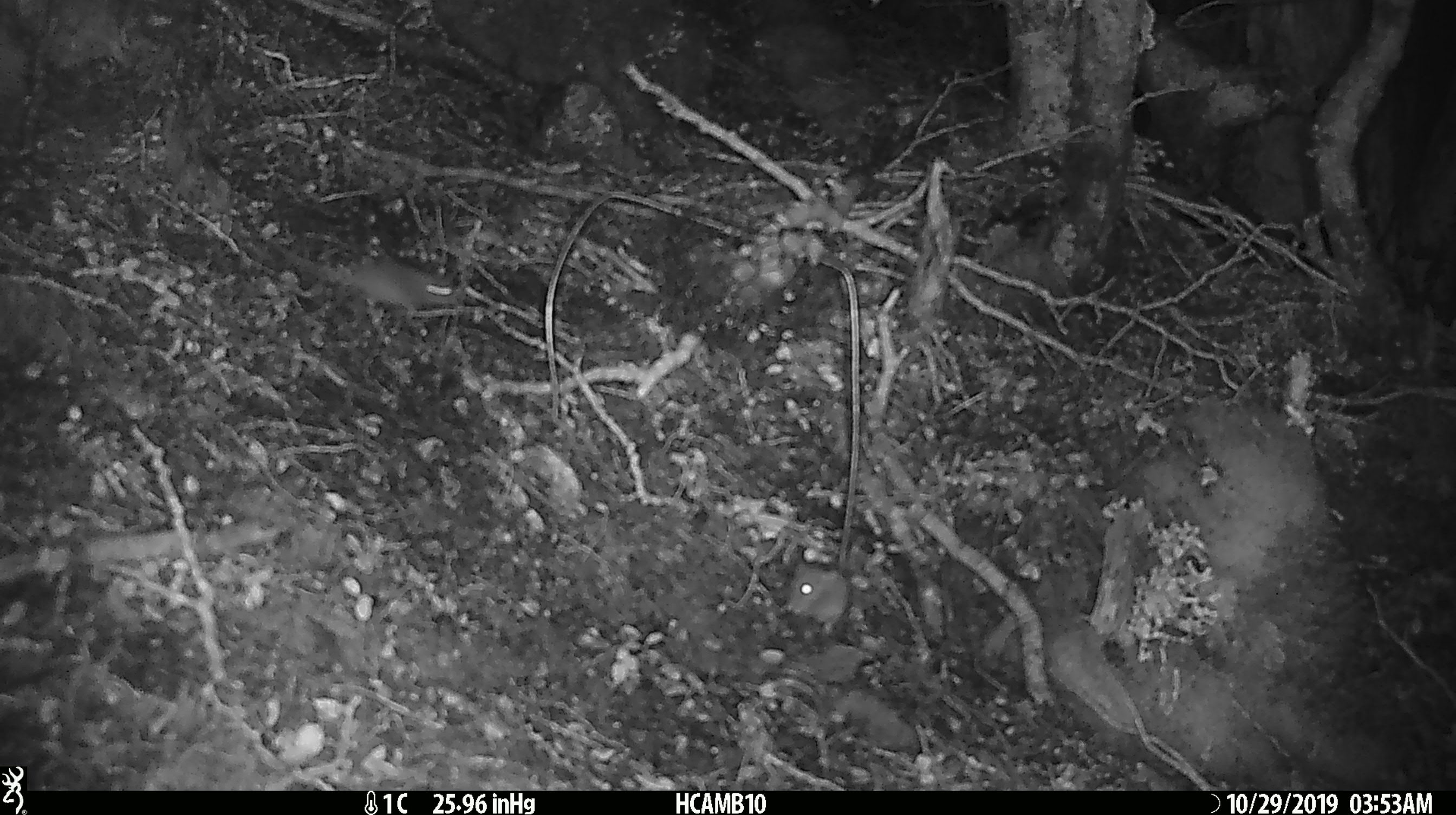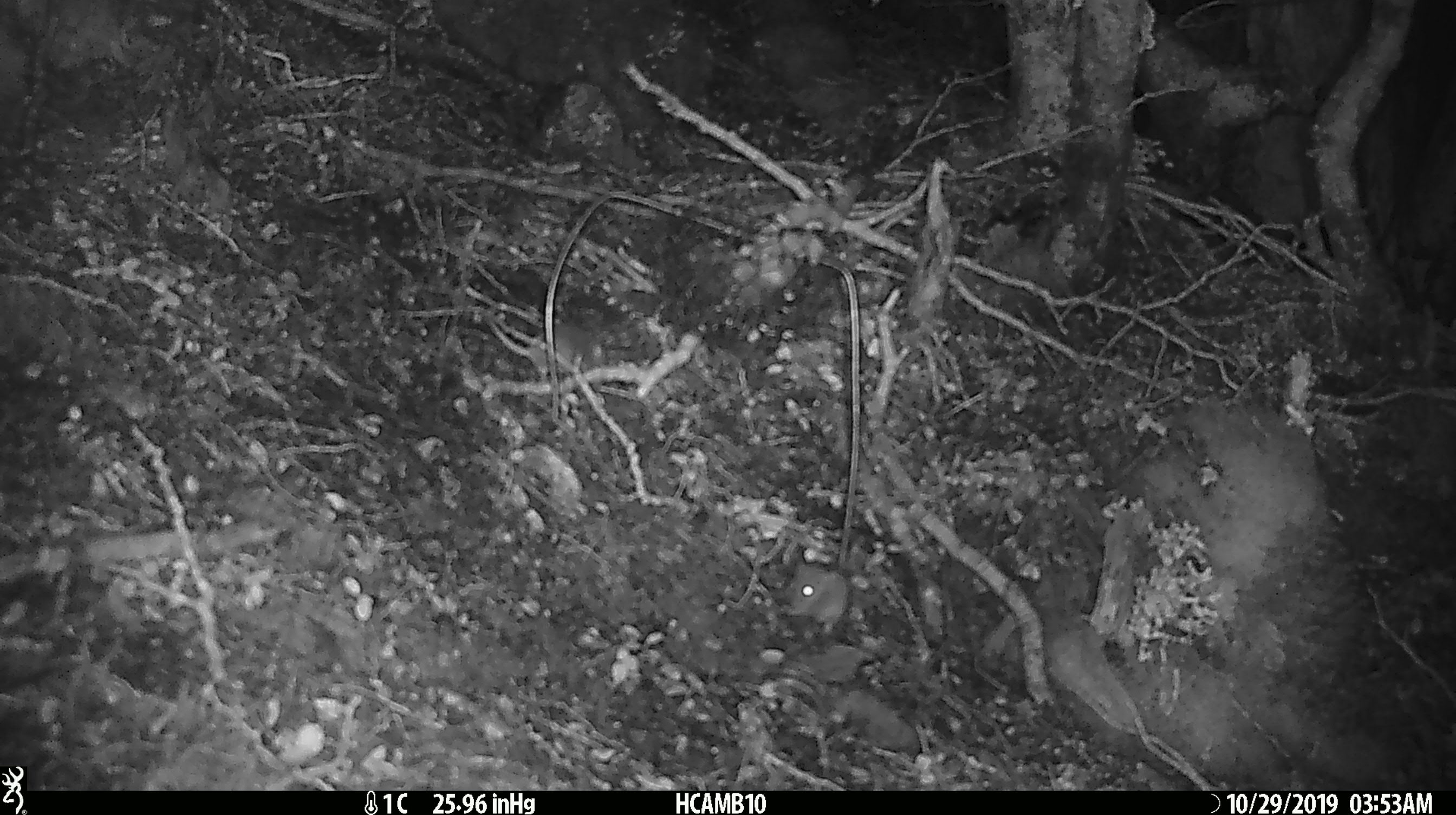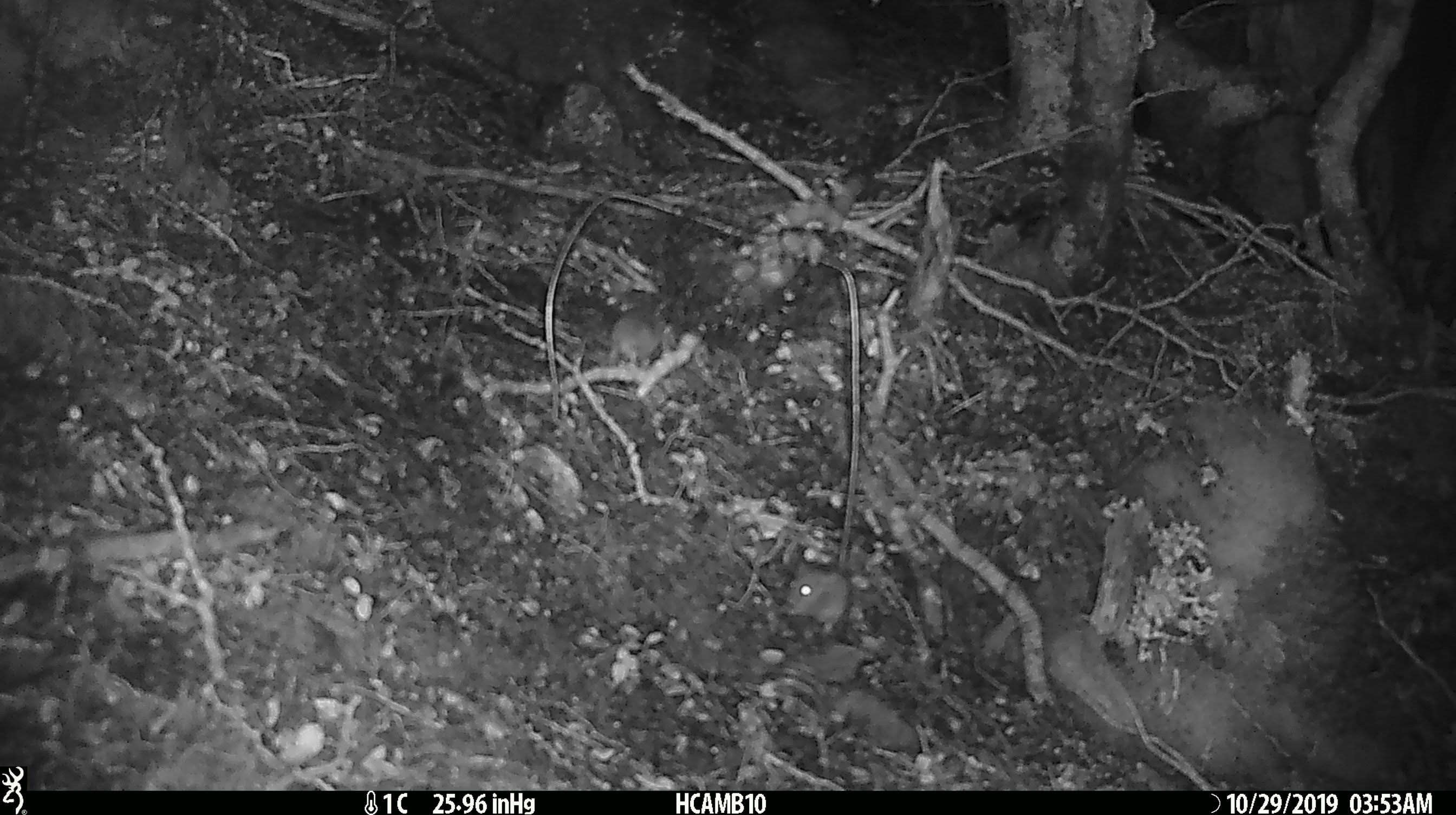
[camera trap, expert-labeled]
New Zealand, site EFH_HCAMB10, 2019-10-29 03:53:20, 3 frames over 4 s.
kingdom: Animalia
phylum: Chordata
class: Mammalia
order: Rodentia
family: Muridae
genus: Mus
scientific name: Mus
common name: mouse